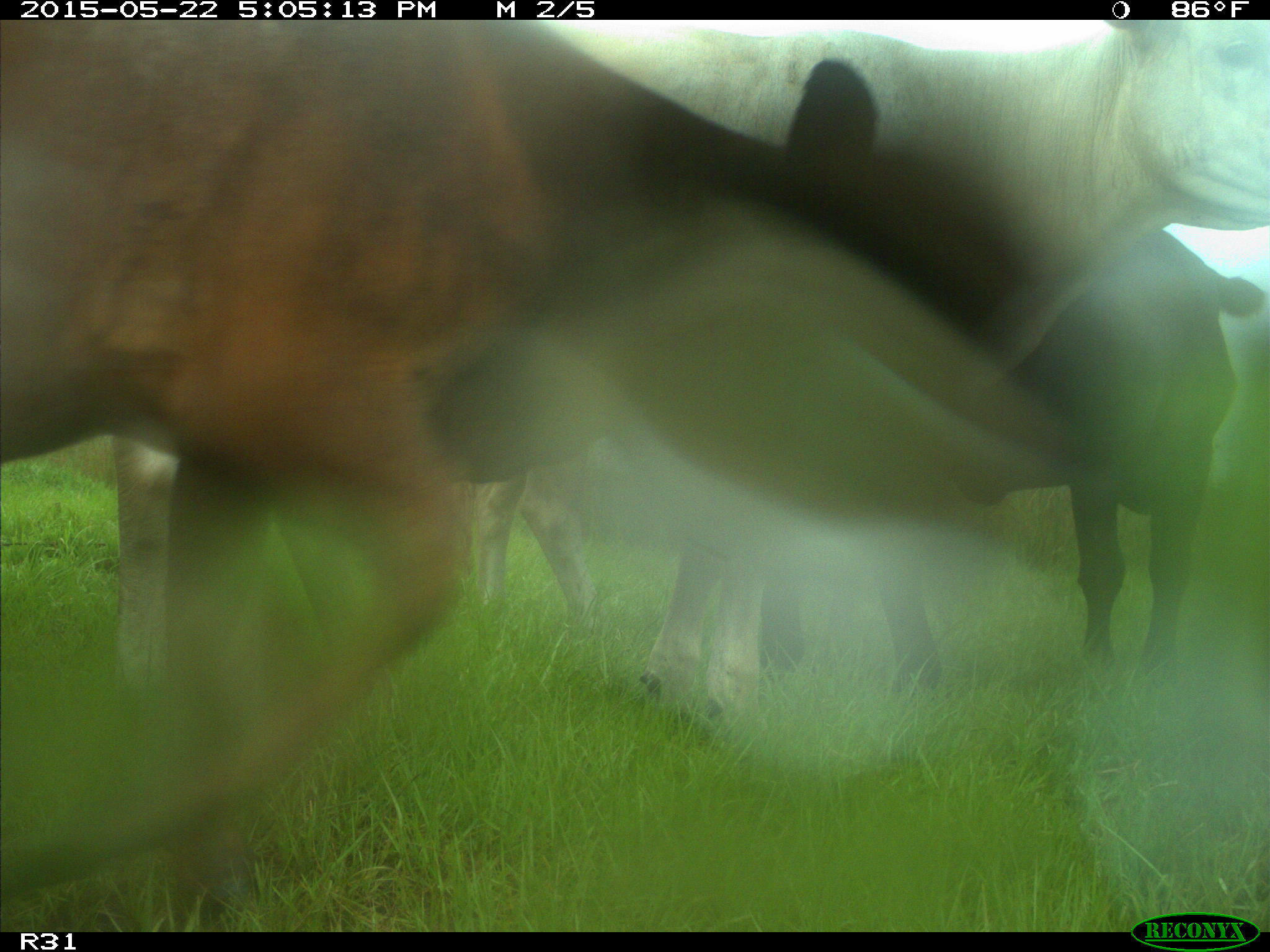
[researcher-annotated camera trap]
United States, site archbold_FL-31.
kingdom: Animalia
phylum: Chordata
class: Mammalia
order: Artiodactyla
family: Bovidae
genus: Bos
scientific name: Bos taurus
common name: domestic cow